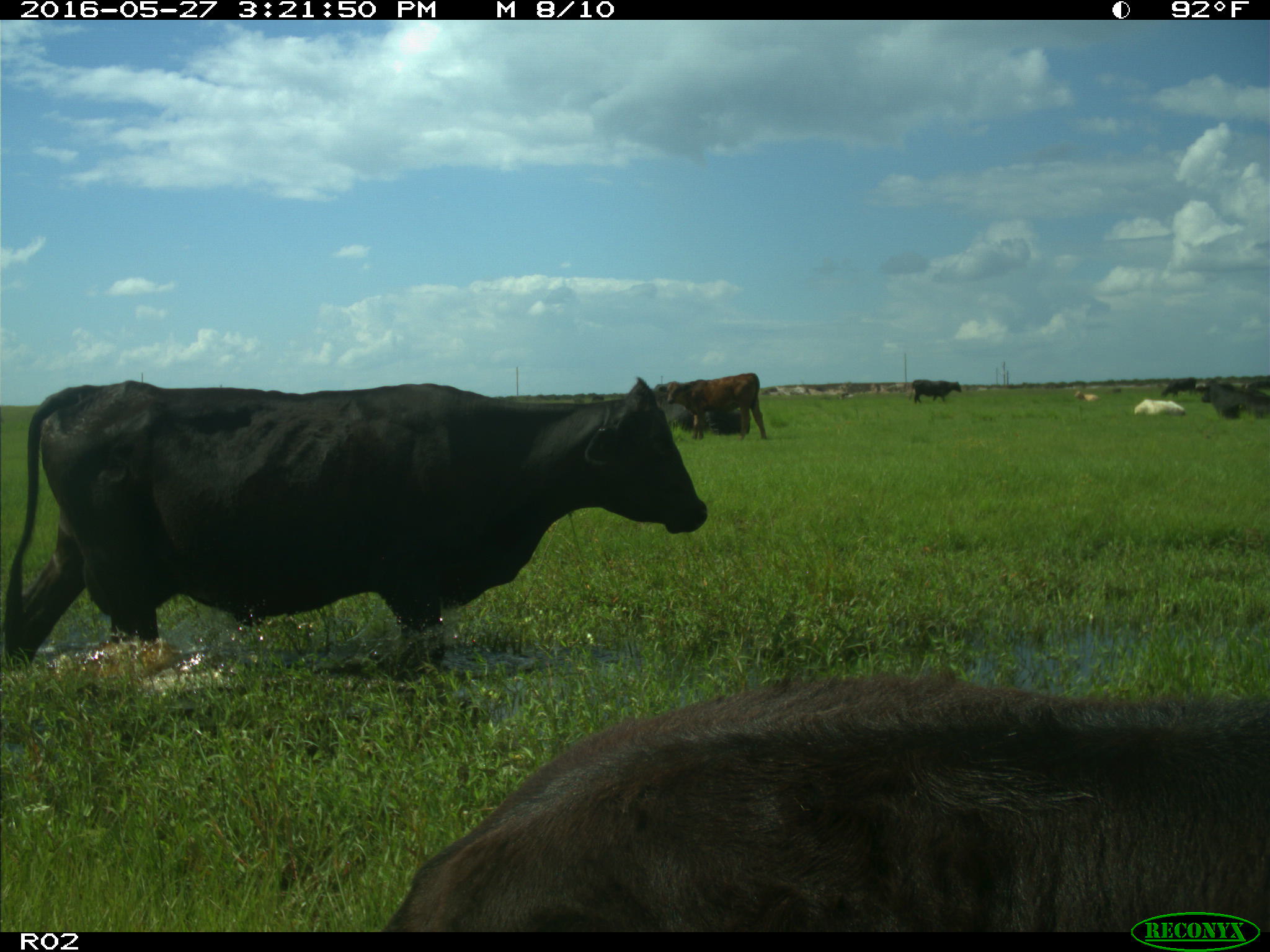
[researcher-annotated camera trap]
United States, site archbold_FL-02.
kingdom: Animalia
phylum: Chordata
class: Mammalia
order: Artiodactyla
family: Bovidae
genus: Bos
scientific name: Bos taurus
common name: domestic cow